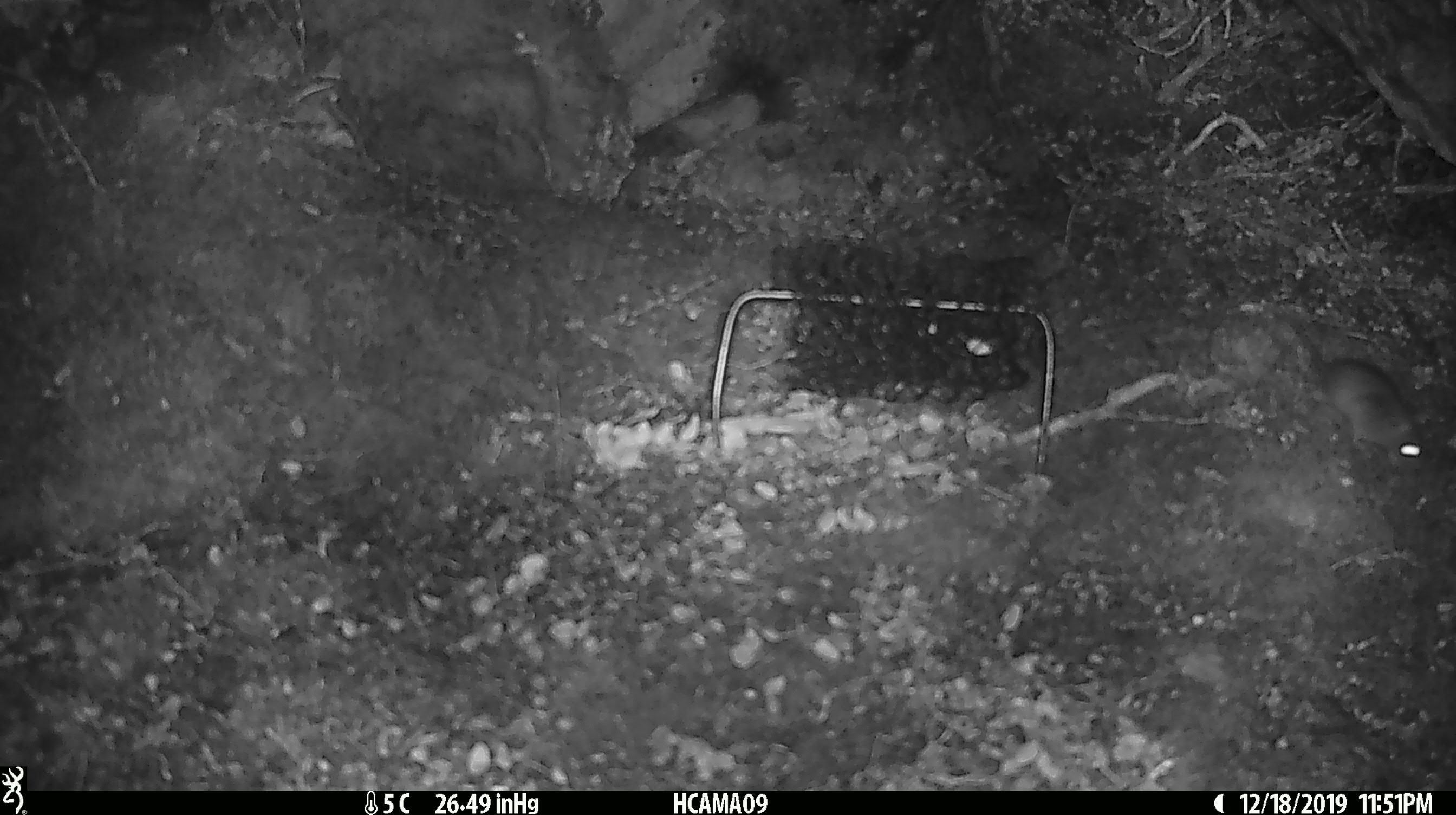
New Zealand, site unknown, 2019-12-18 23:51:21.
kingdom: Animalia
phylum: Chordata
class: Mammalia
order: Rodentia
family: Muridae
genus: Mus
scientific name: Mus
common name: mouse